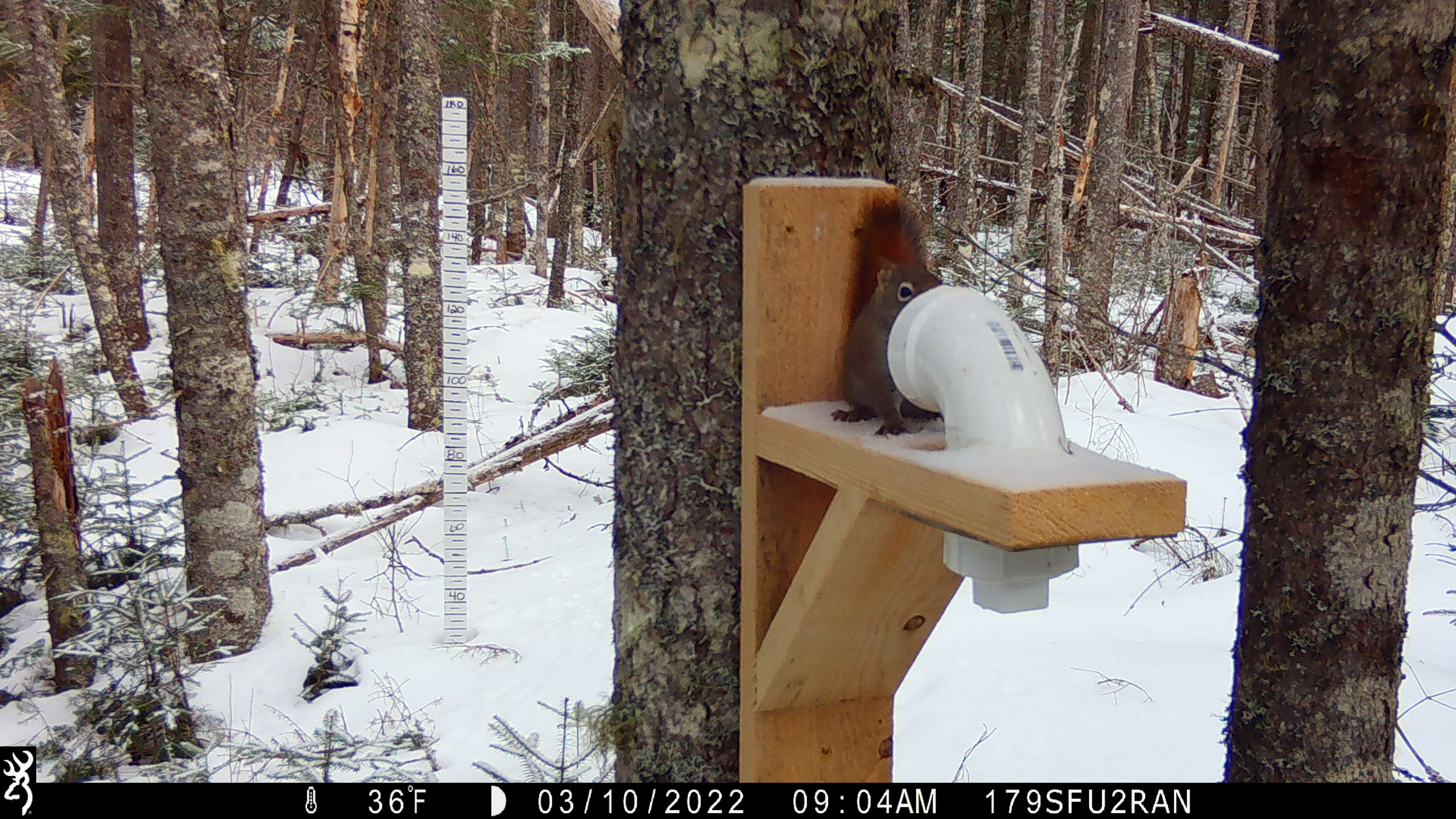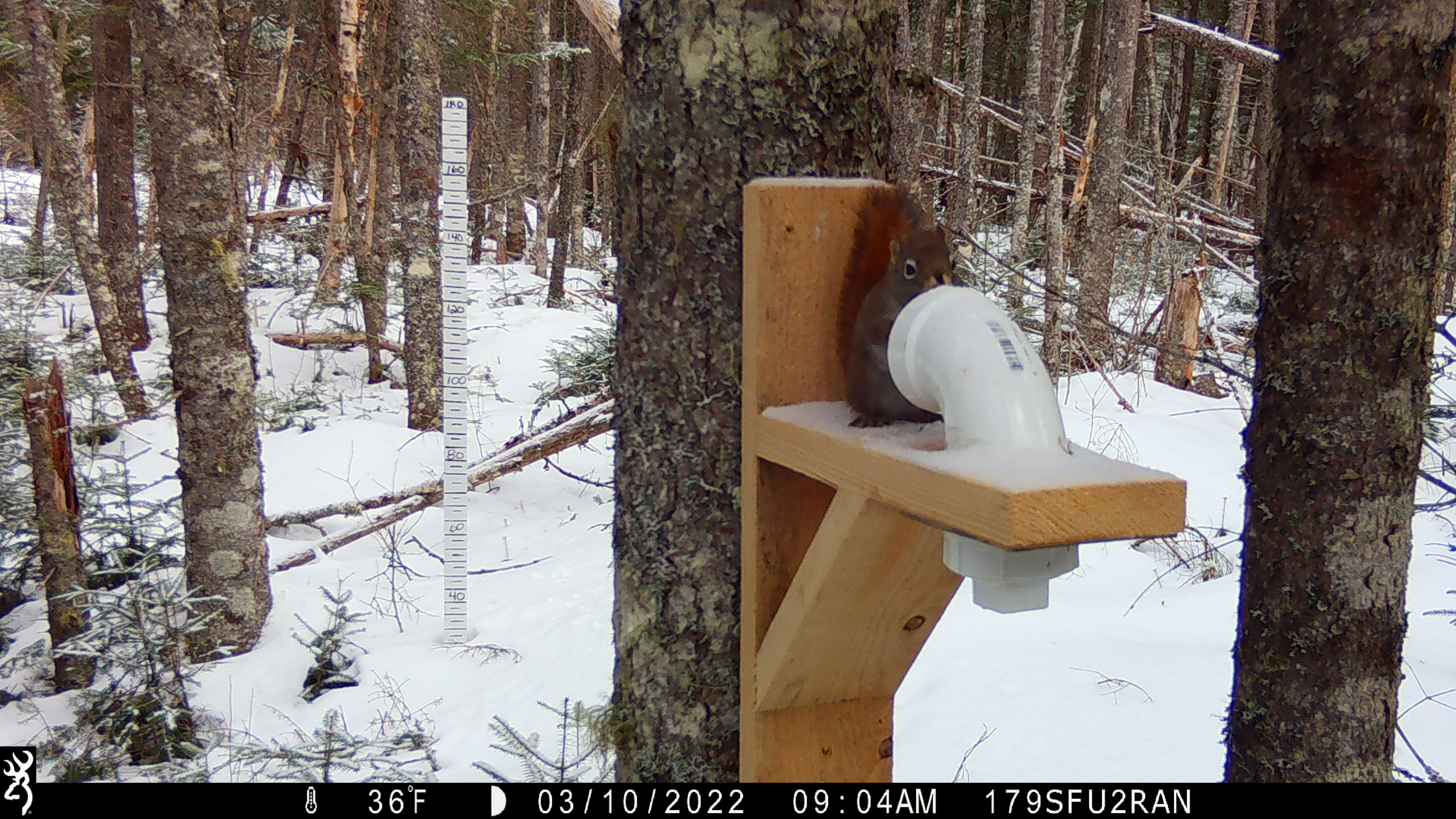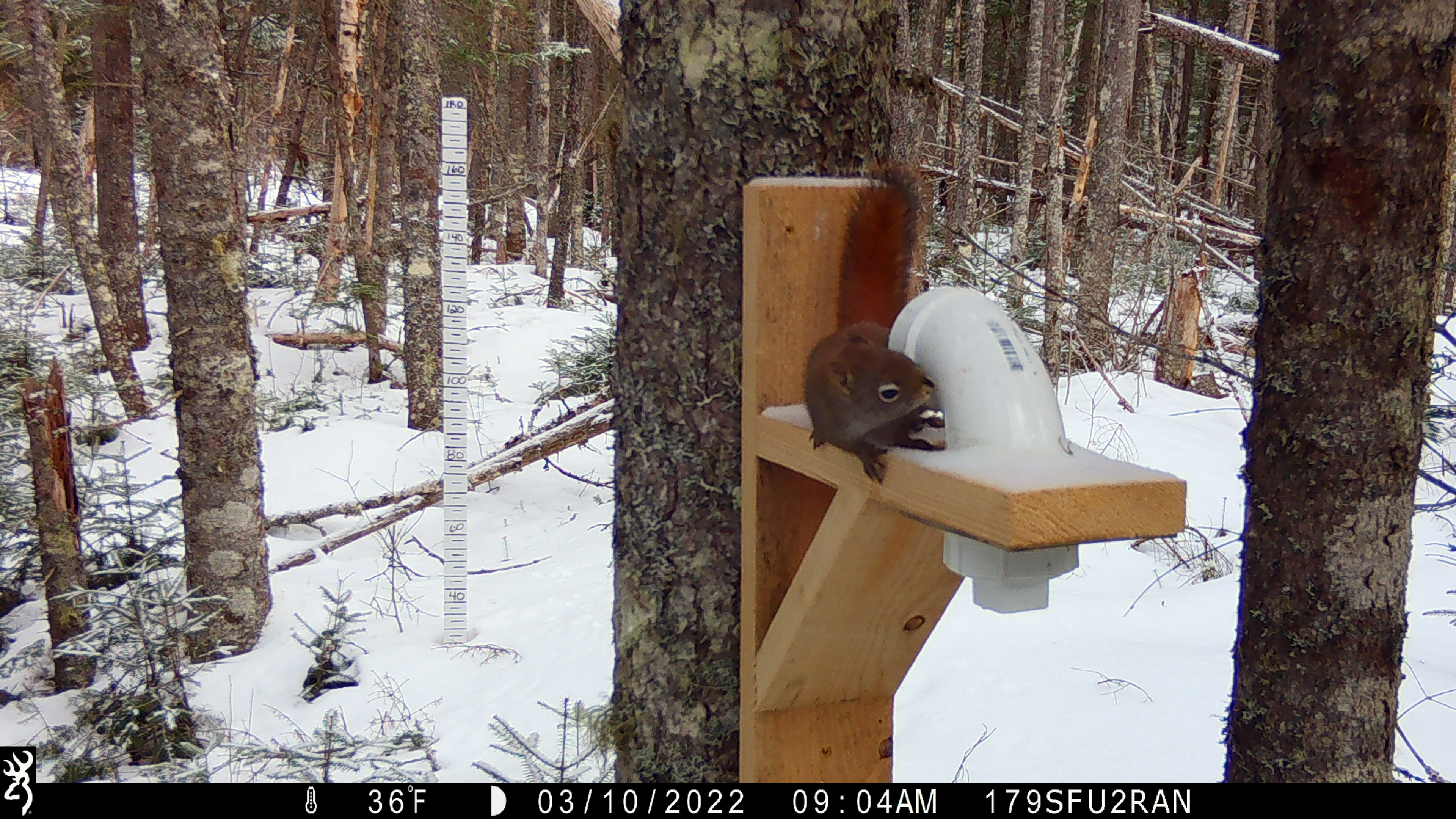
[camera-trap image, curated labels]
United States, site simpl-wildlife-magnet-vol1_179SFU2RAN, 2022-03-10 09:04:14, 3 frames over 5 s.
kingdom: Animalia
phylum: Chordata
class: Mammalia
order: Rodentia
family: Sciuridae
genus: Tamiasciurus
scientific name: Tamiasciurus hudsonicus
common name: red squirrel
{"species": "red squirrel (Tamiasciurus hudsonicus)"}